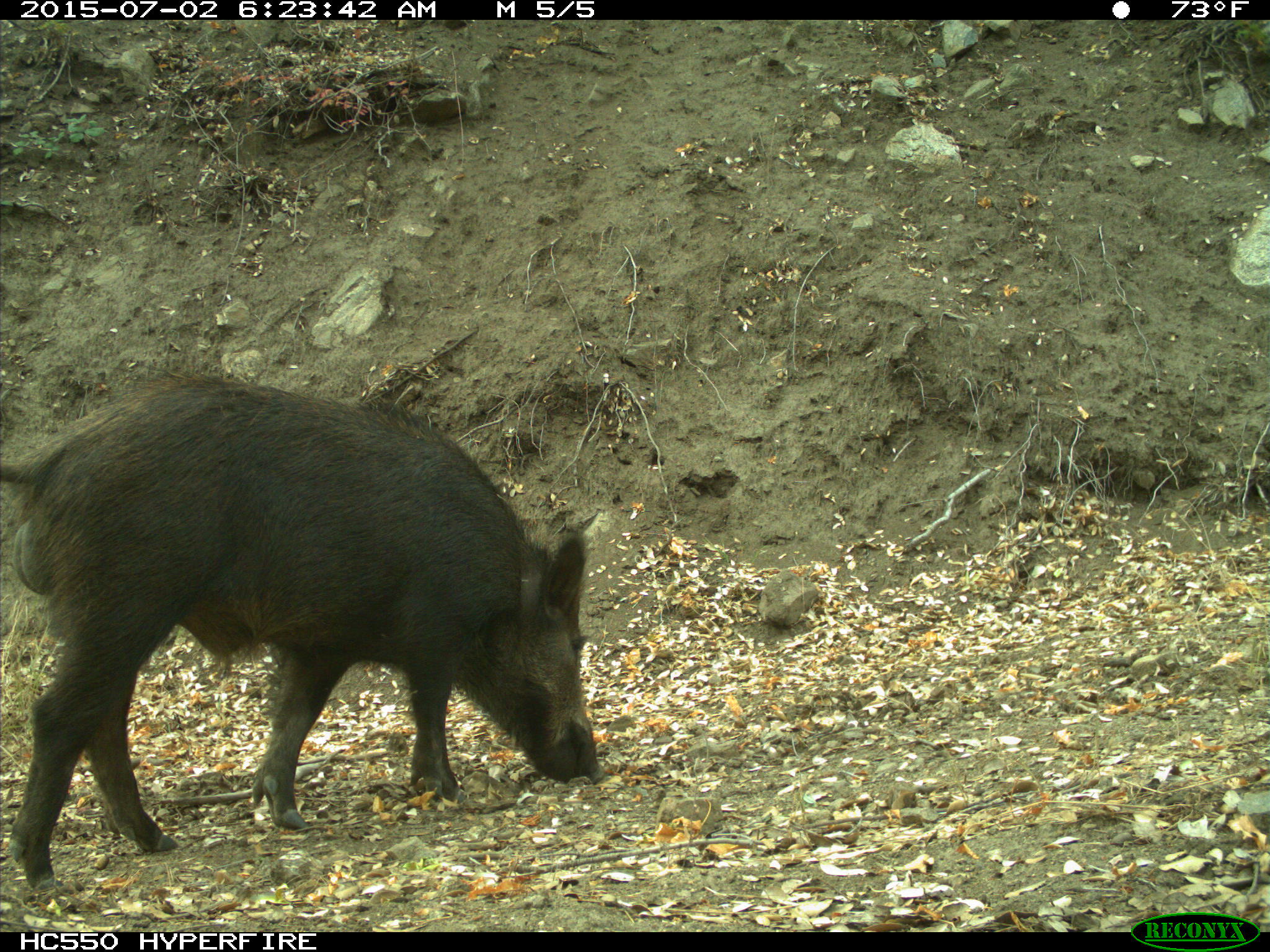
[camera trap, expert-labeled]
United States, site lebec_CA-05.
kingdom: Animalia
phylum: Chordata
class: Mammalia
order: Artiodactyla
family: Suidae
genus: Sus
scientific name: Sus scrofa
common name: wild boar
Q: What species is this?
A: Sus scrofa (wild boar).